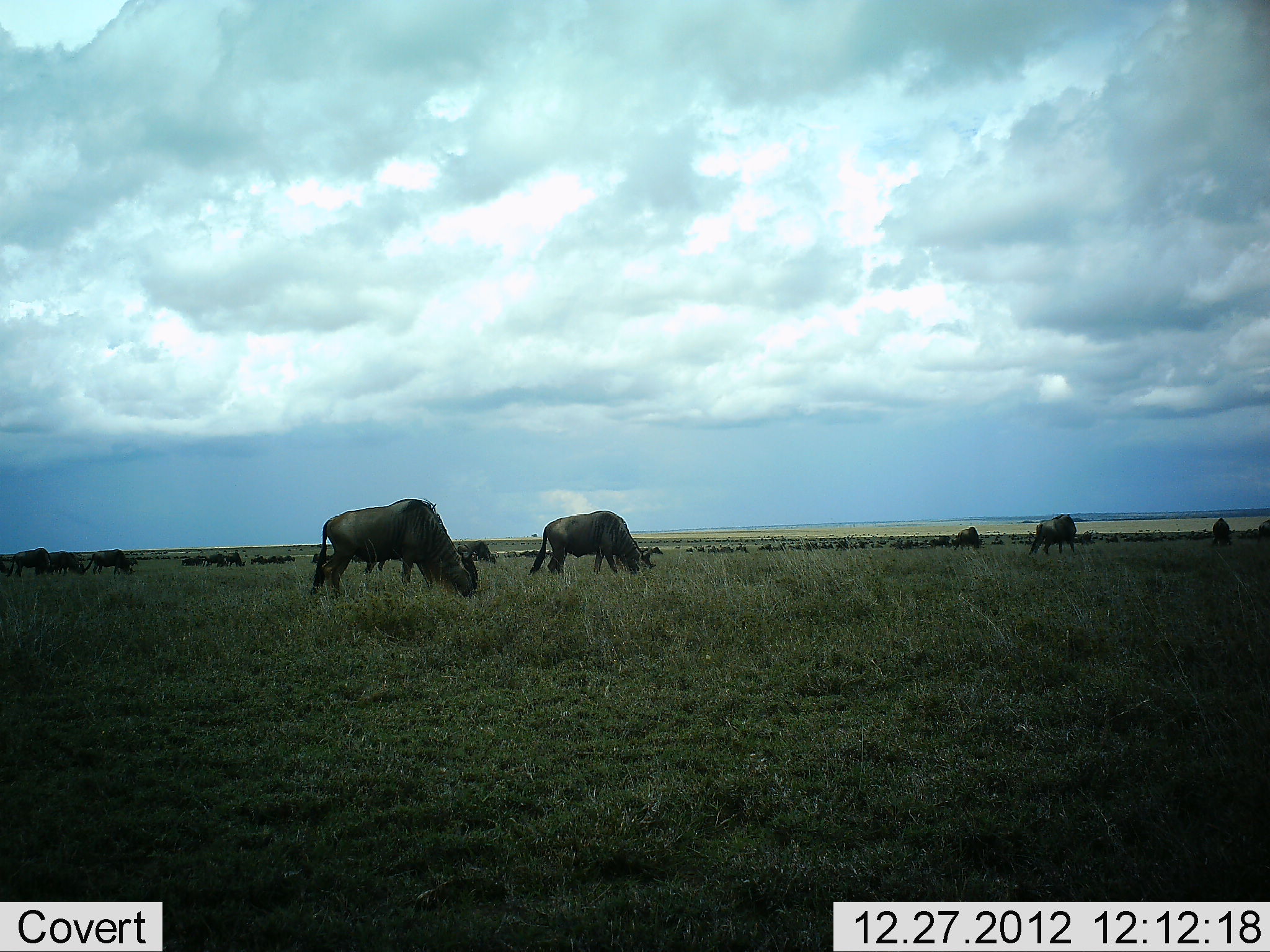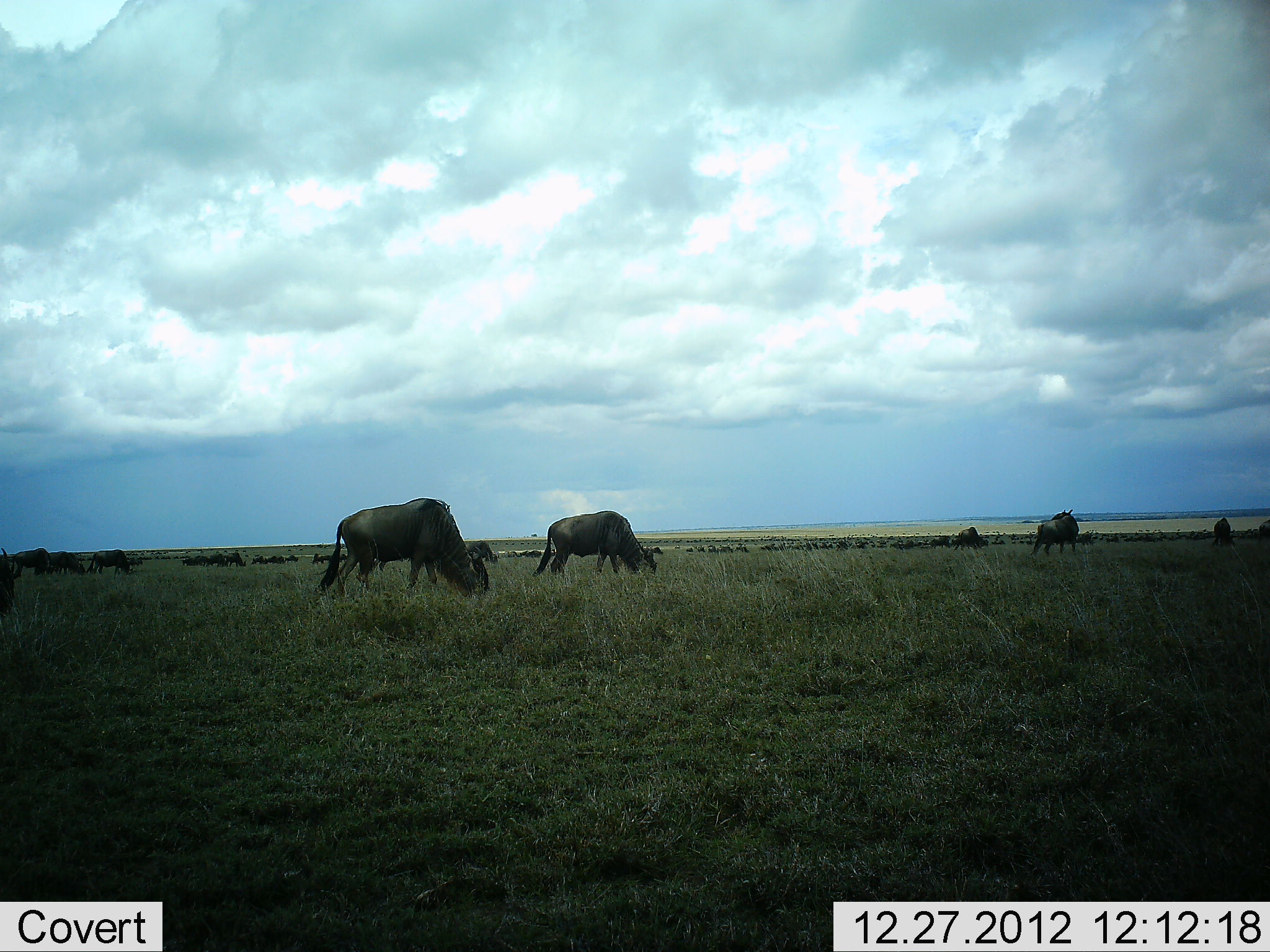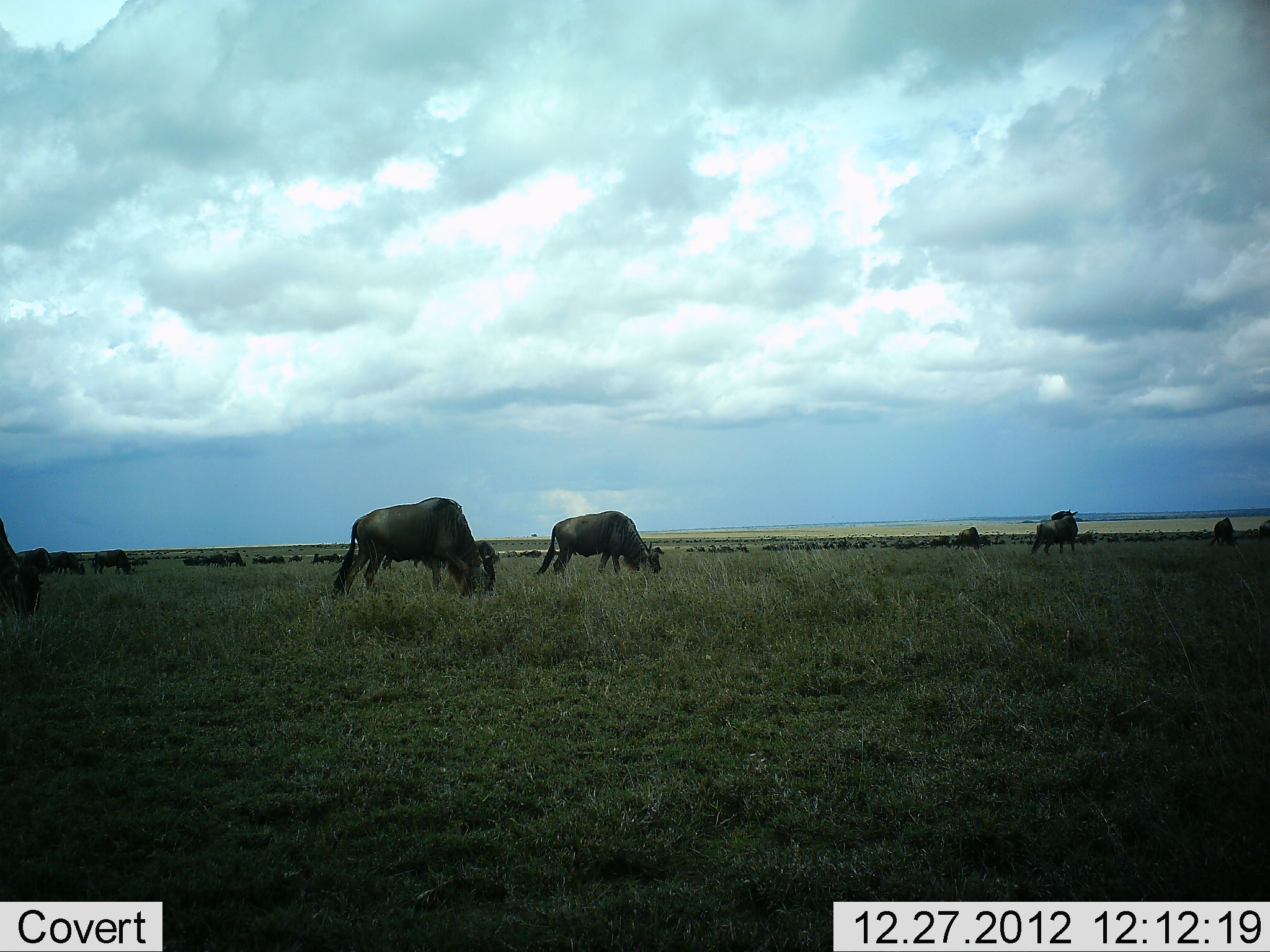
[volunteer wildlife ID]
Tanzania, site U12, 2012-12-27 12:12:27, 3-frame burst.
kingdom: Animalia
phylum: Chordata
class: Mammalia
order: Artiodactyla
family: Bovidae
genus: Connochaetes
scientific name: Connochaetes taurinus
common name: blue wildebeest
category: wildebeest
Wildebeest (blue wildebeest) (Connochaetes taurinus), count 11-50. Behavior (volunteer vote fractions): standing 36%, resting 0%, moving 27%, interacting 0%. Young present (vote fraction): 0%. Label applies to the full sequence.